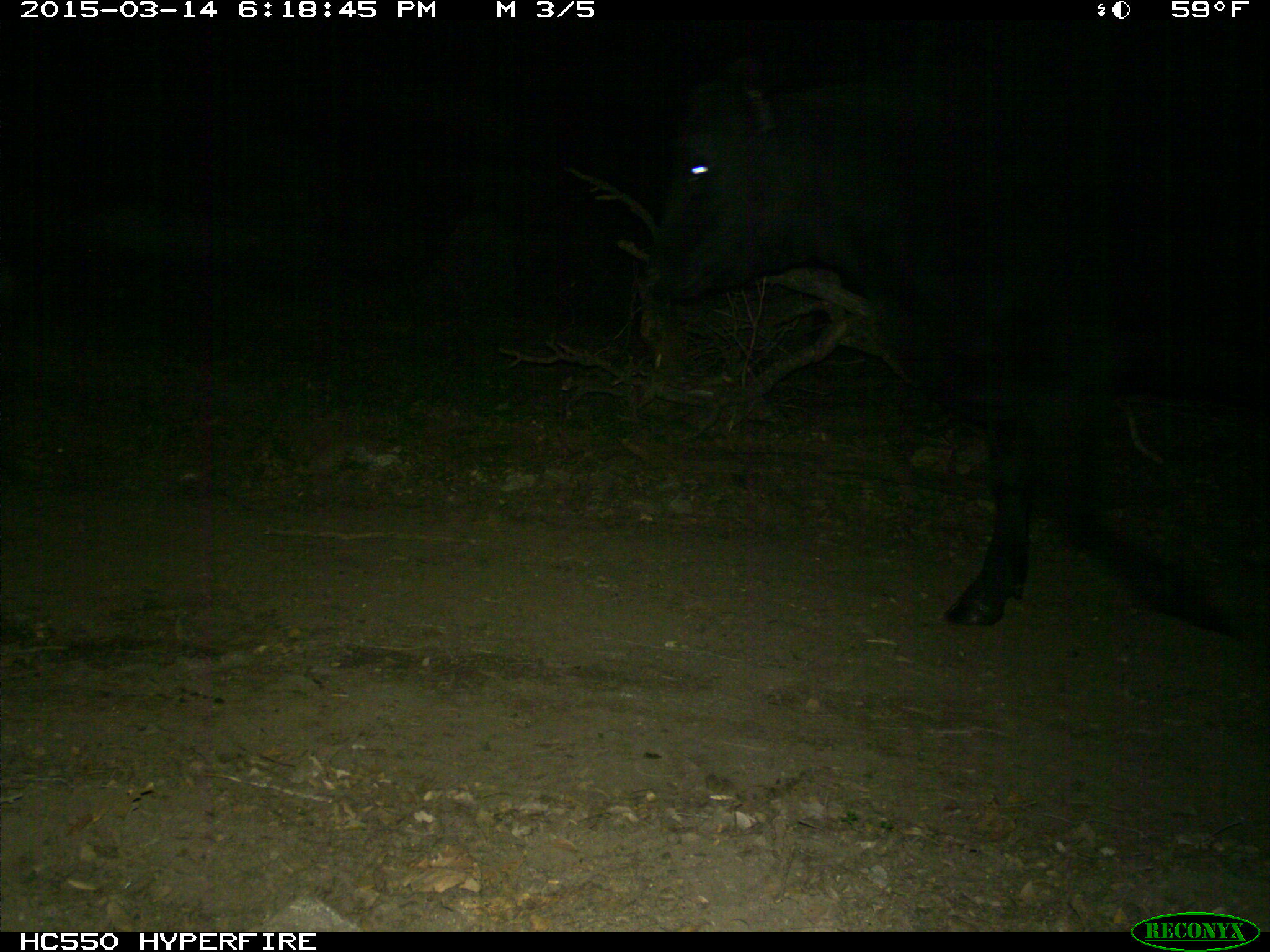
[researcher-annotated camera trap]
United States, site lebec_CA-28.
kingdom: Animalia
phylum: Chordata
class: Mammalia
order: Artiodactyla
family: Bovidae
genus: Bos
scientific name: Bos taurus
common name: domestic cow